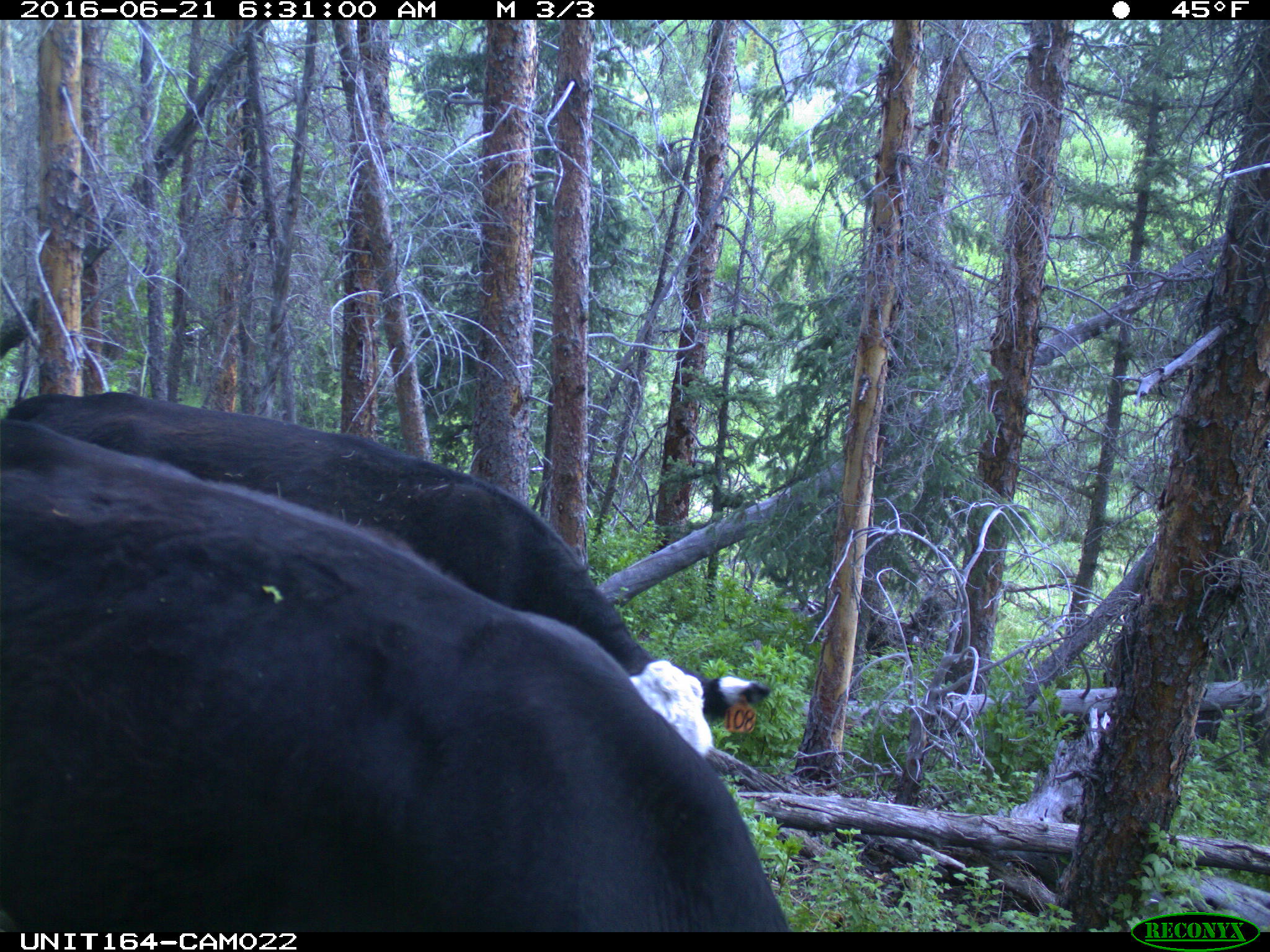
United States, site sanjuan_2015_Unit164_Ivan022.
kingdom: Animalia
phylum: Chordata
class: Mammalia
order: Artiodactyla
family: Bovidae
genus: Bos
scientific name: Bos taurus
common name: domestic cow